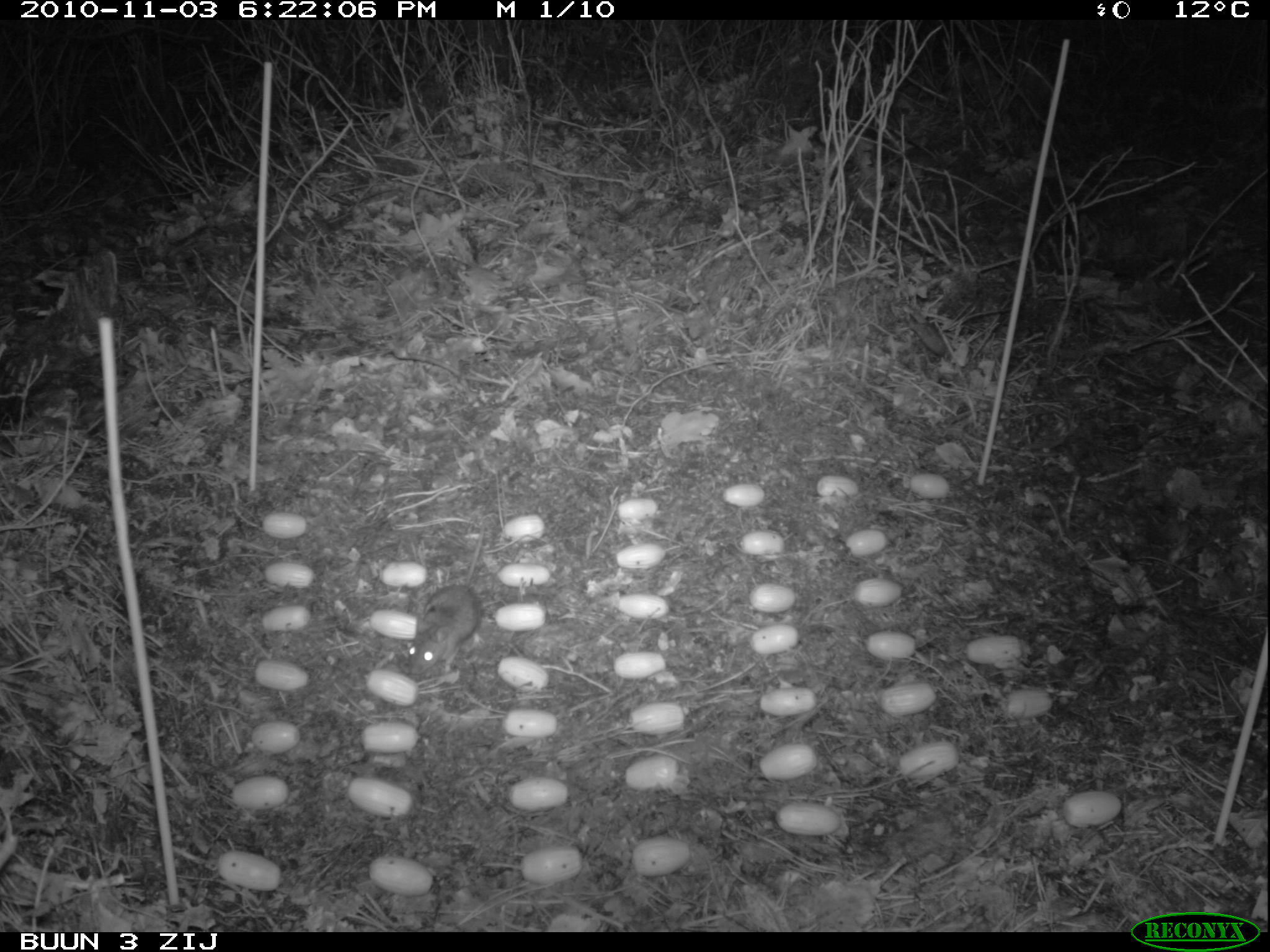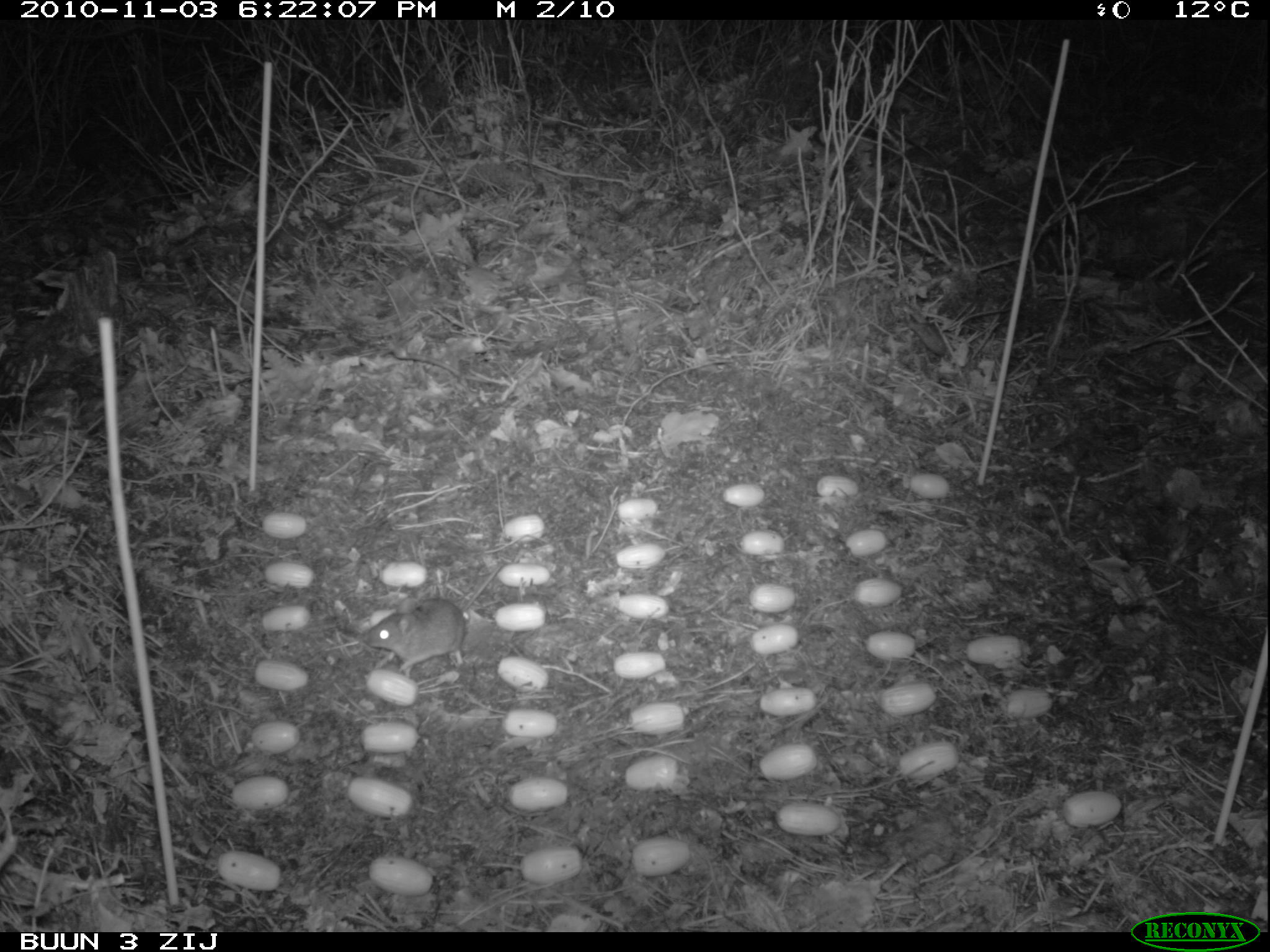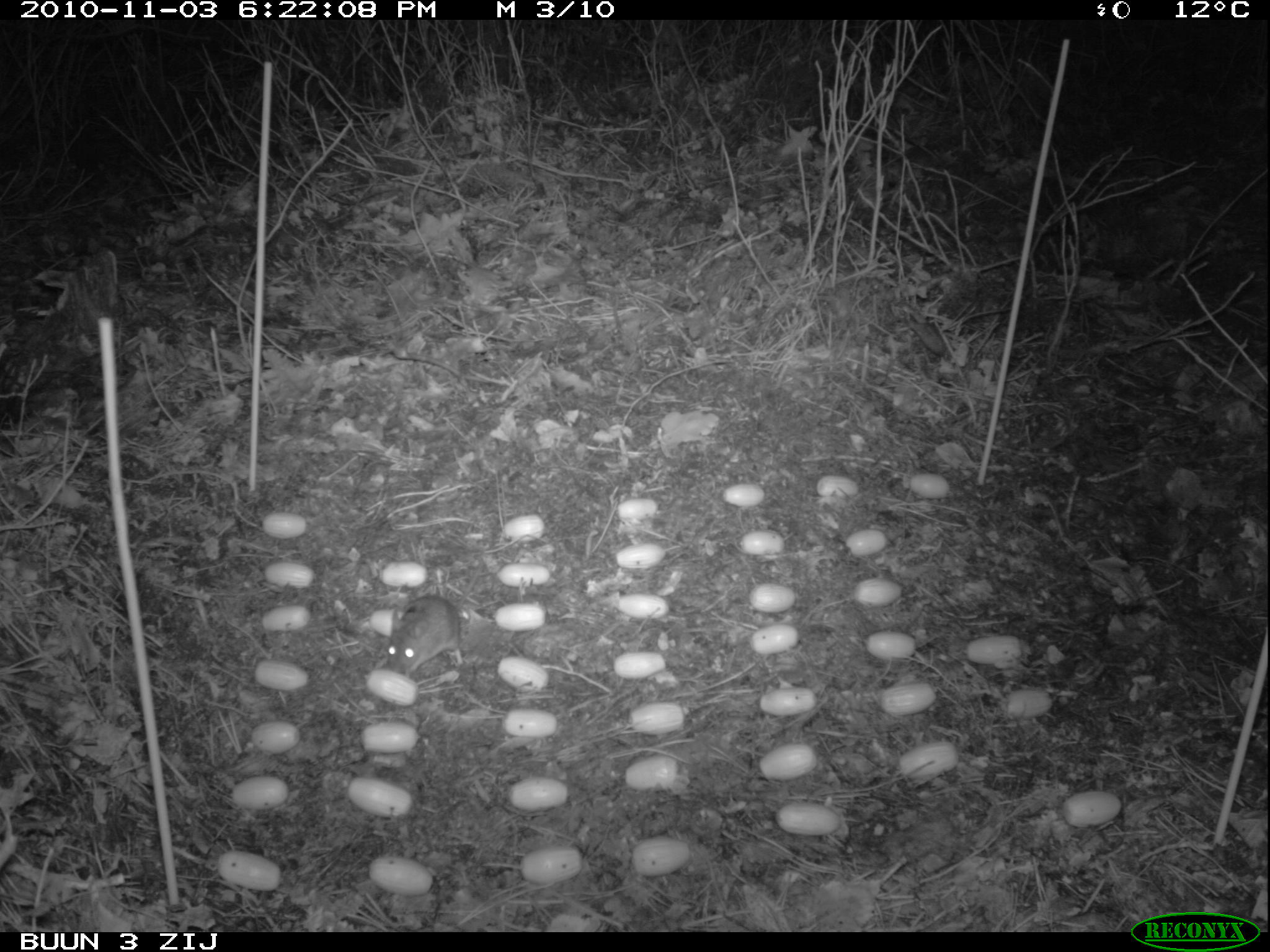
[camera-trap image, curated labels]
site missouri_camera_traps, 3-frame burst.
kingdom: Animalia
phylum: Chordata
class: Mammalia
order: Rodentia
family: Muridae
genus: Apodemus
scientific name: Apodemus sylvaticus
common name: wood mouse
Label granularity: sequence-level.